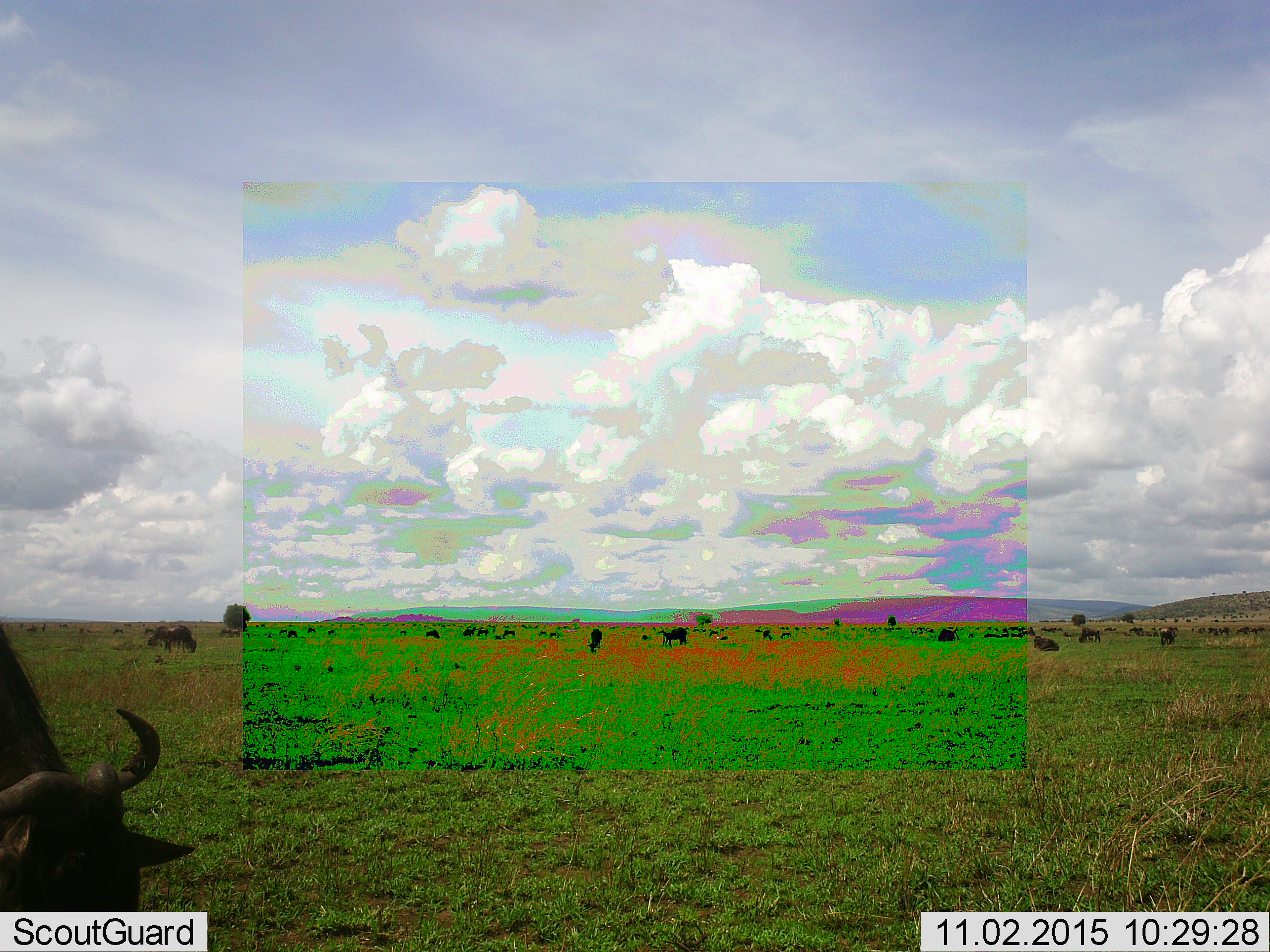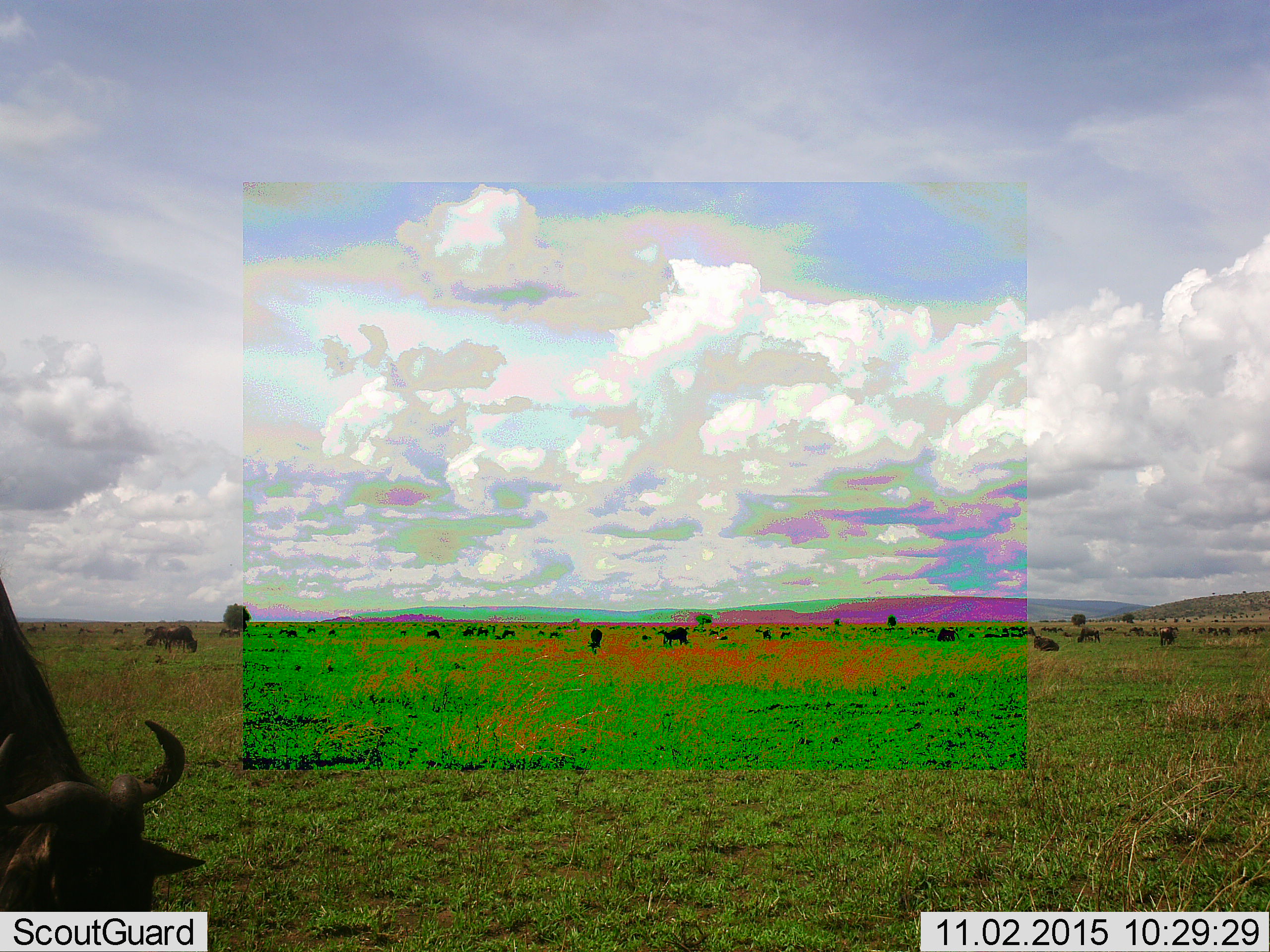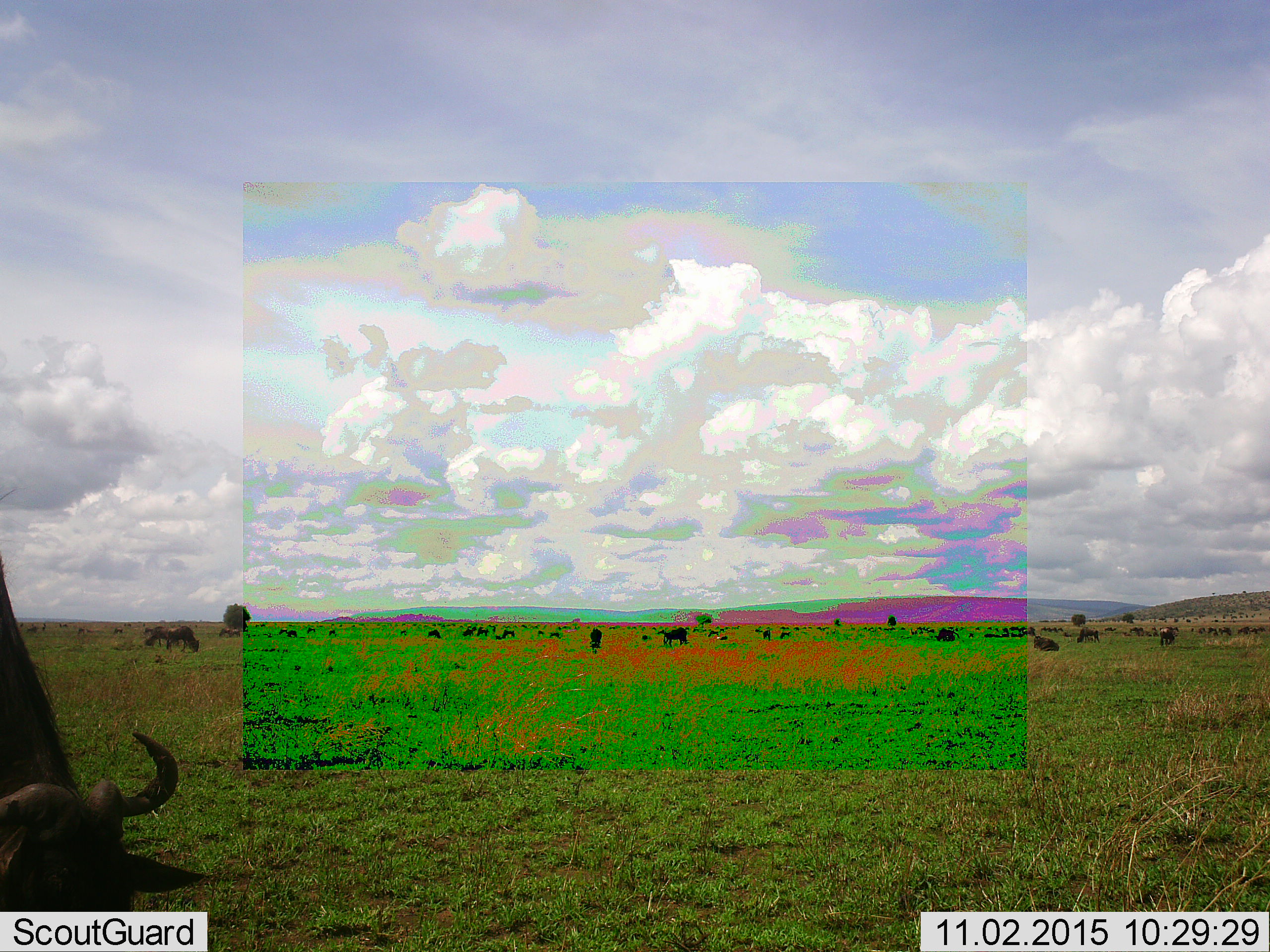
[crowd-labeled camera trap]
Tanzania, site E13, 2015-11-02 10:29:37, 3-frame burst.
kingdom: Animalia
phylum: Chordata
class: Mammalia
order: Artiodactyla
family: Bovidae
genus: Connochaetes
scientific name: Connochaetes taurinus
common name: blue wildebeest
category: wildebeest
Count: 11-50.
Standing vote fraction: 71%.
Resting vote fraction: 36%.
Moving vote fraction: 43%.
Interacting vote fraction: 0%.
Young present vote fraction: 21%.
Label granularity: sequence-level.